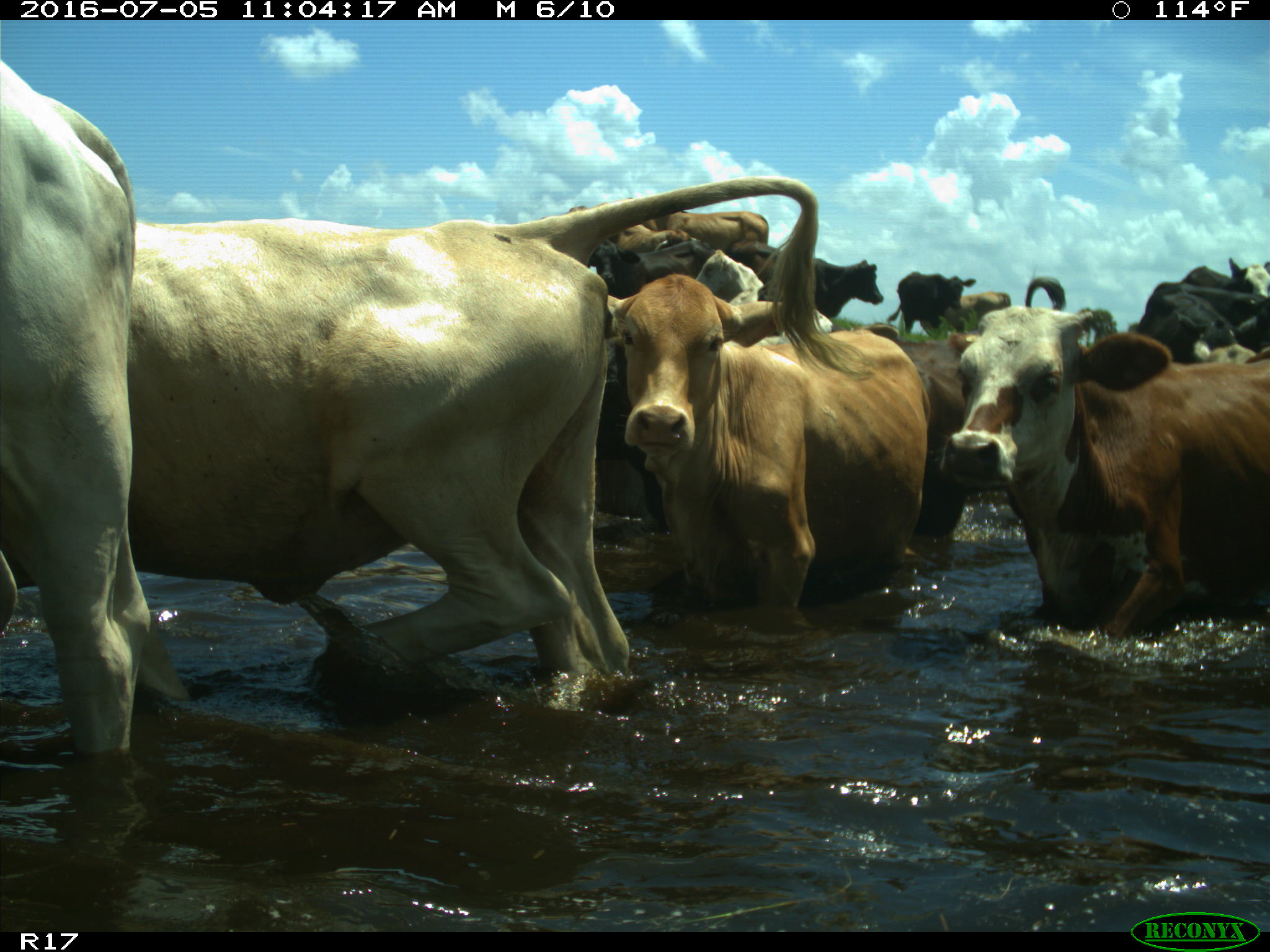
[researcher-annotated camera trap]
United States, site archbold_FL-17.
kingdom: Animalia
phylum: Chordata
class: Mammalia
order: Artiodactyla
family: Bovidae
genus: Bos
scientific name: Bos taurus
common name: domestic cow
Bos taurus (domestic cow).